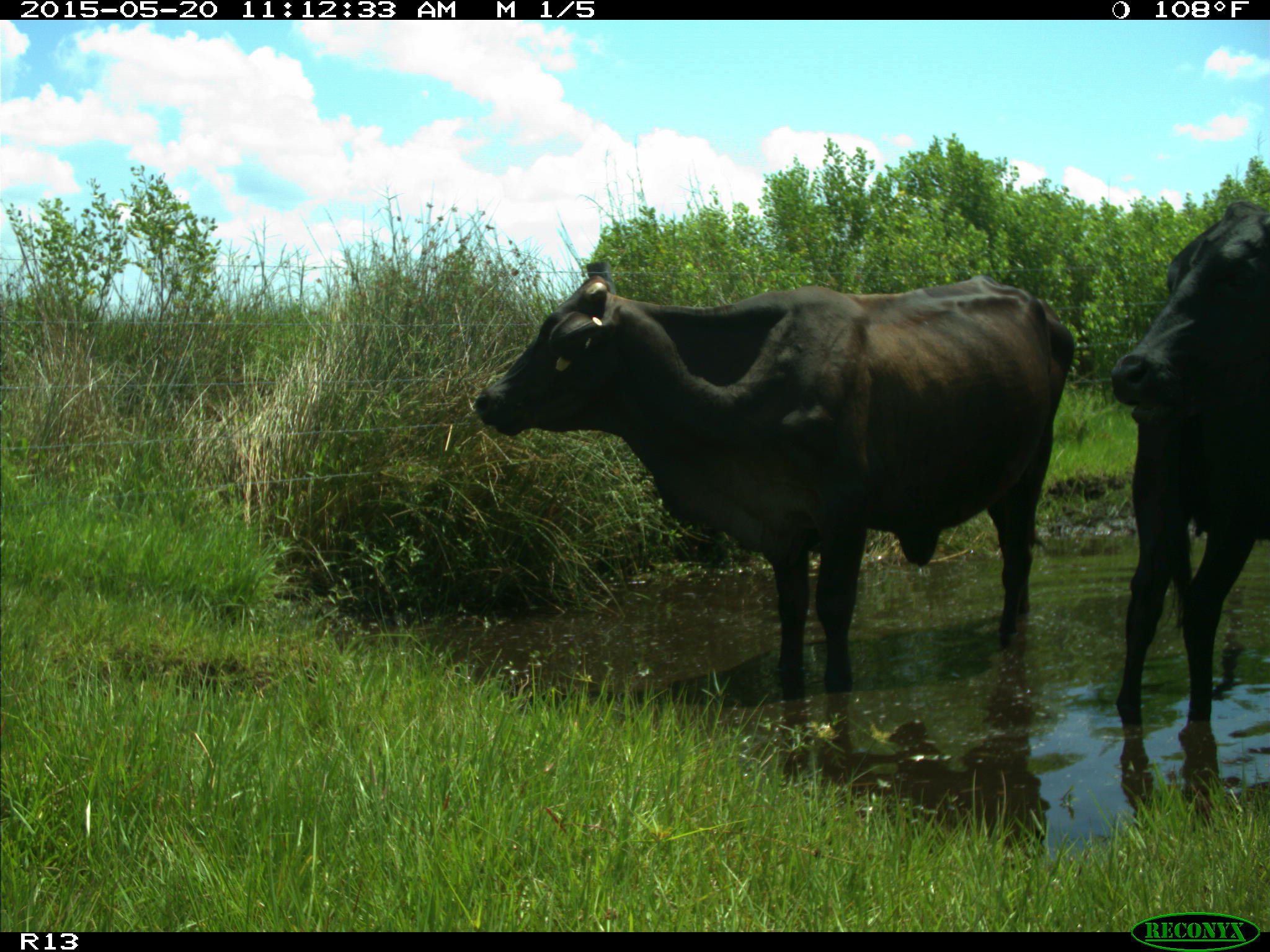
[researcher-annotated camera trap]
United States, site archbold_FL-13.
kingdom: Animalia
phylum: Chordata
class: Mammalia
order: Artiodactyla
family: Bovidae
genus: Bos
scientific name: Bos taurus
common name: domestic cow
Bos taurus (domestic cow).